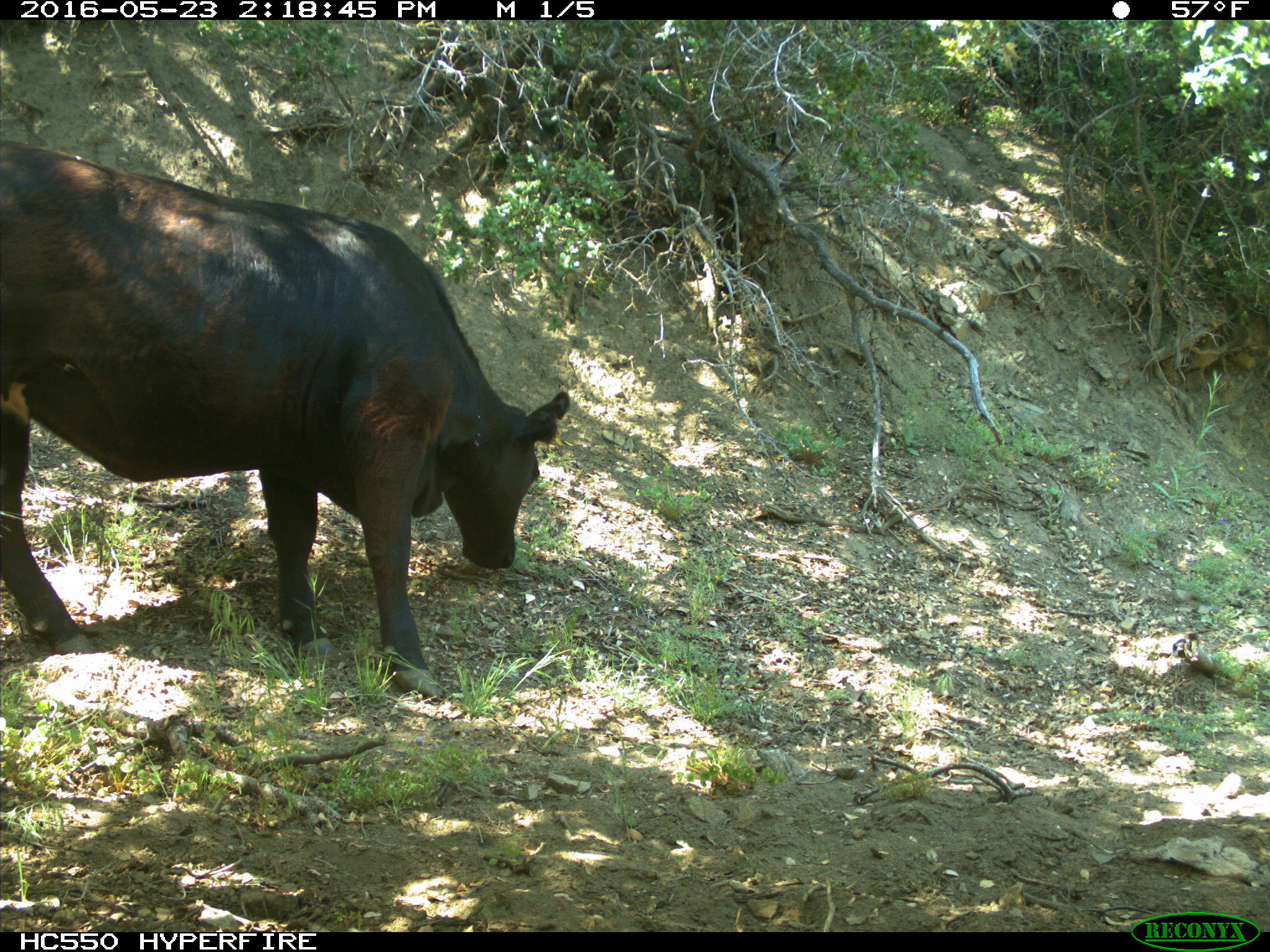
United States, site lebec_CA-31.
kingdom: Animalia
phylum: Chordata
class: Mammalia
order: Artiodactyla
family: Bovidae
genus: Bos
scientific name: Bos taurus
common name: domestic cow